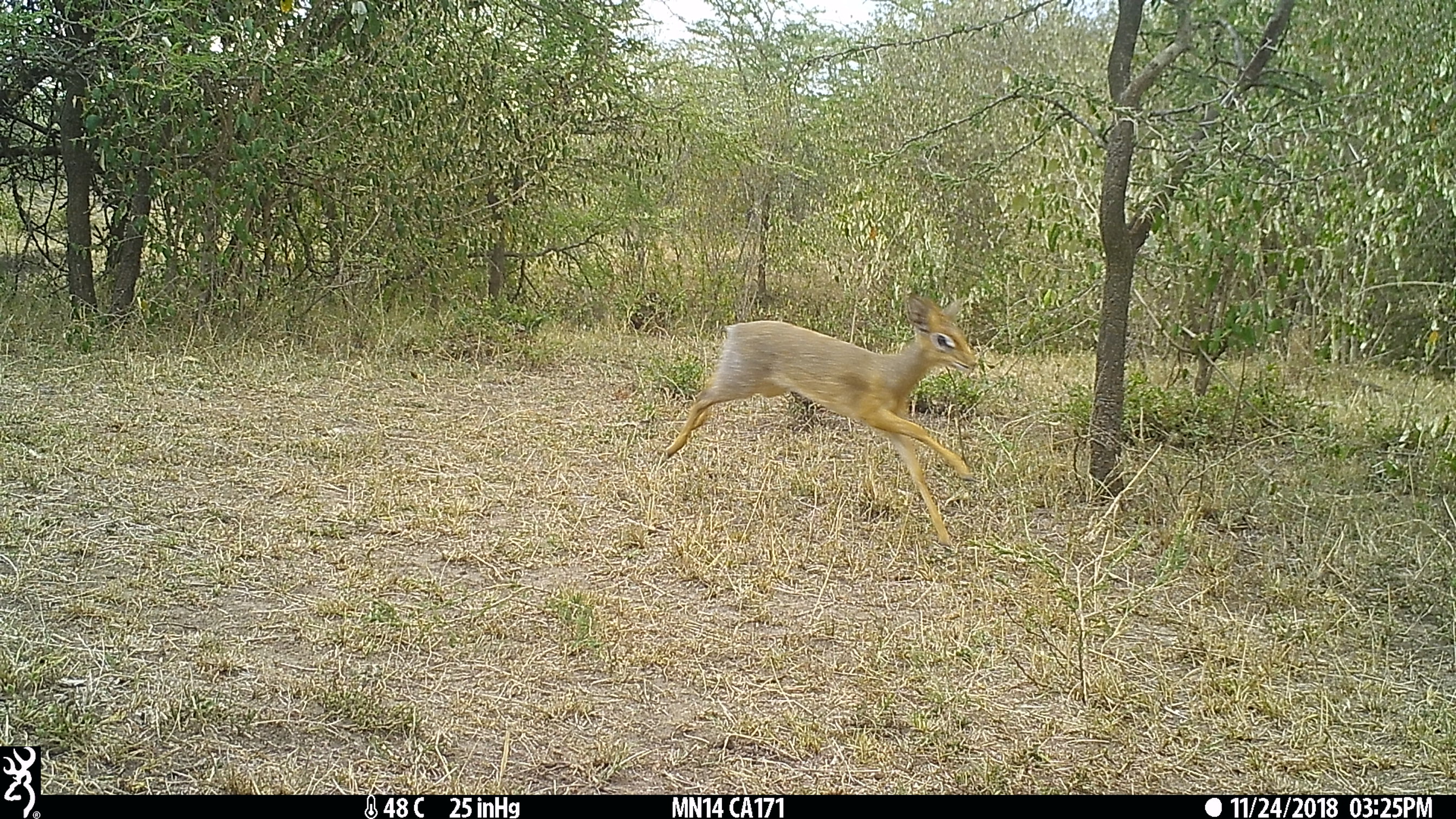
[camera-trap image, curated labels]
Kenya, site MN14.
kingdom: Animalia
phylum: Chordata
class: Mammalia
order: Artiodactyla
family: Bovidae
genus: Madoqua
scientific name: Madoqua kirkii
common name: kirk's dik-dik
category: dikdik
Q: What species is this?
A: Dikdik (kirk's dik-dik) (Madoqua kirkii).